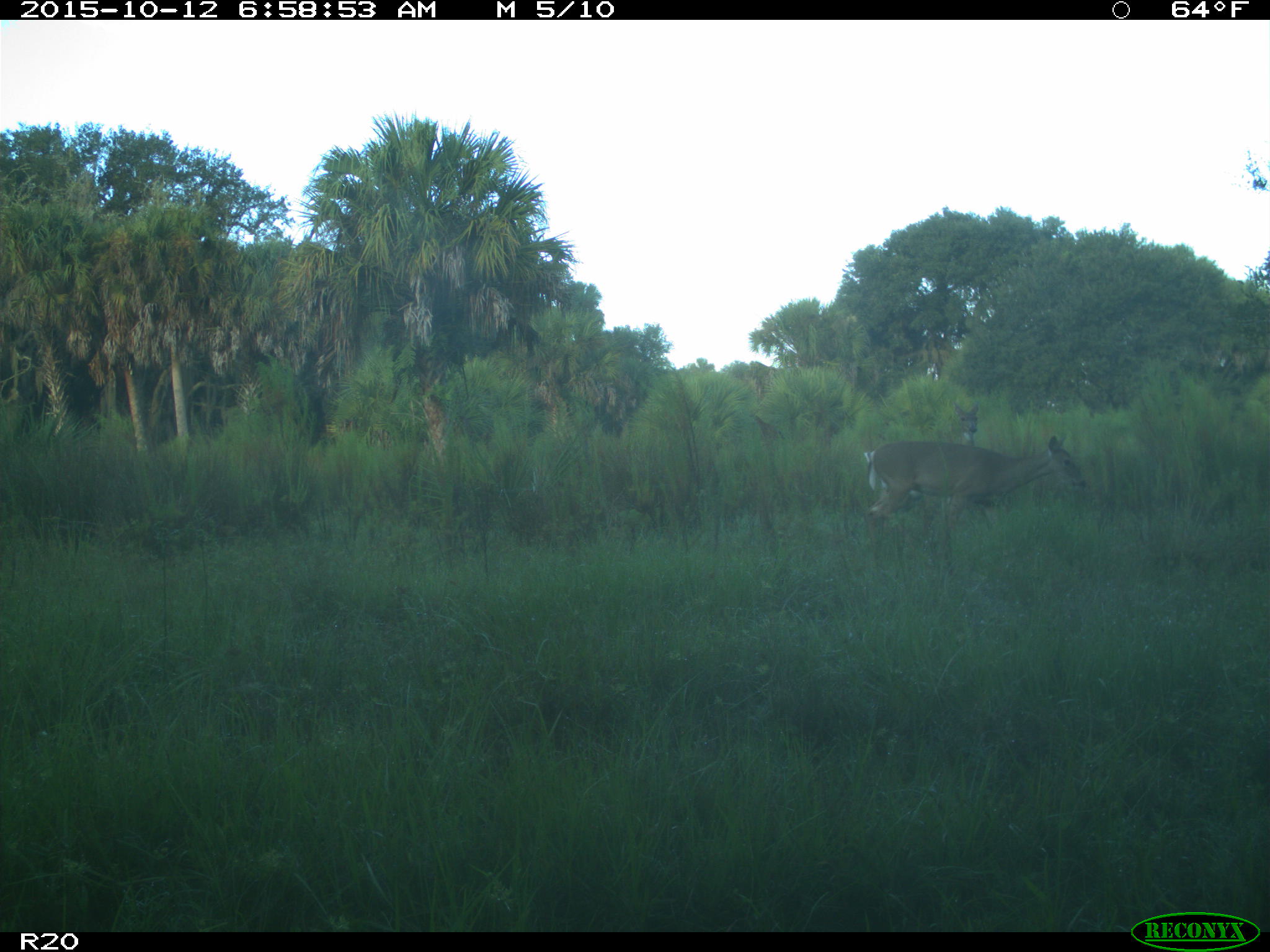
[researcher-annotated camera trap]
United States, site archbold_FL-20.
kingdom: Animalia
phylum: Chordata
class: Mammalia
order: Artiodactyla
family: Cervidae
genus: Odocoileus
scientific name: Odocoileus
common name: deer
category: unidentified deer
Unidentified deer (deer) (Odocoileus).